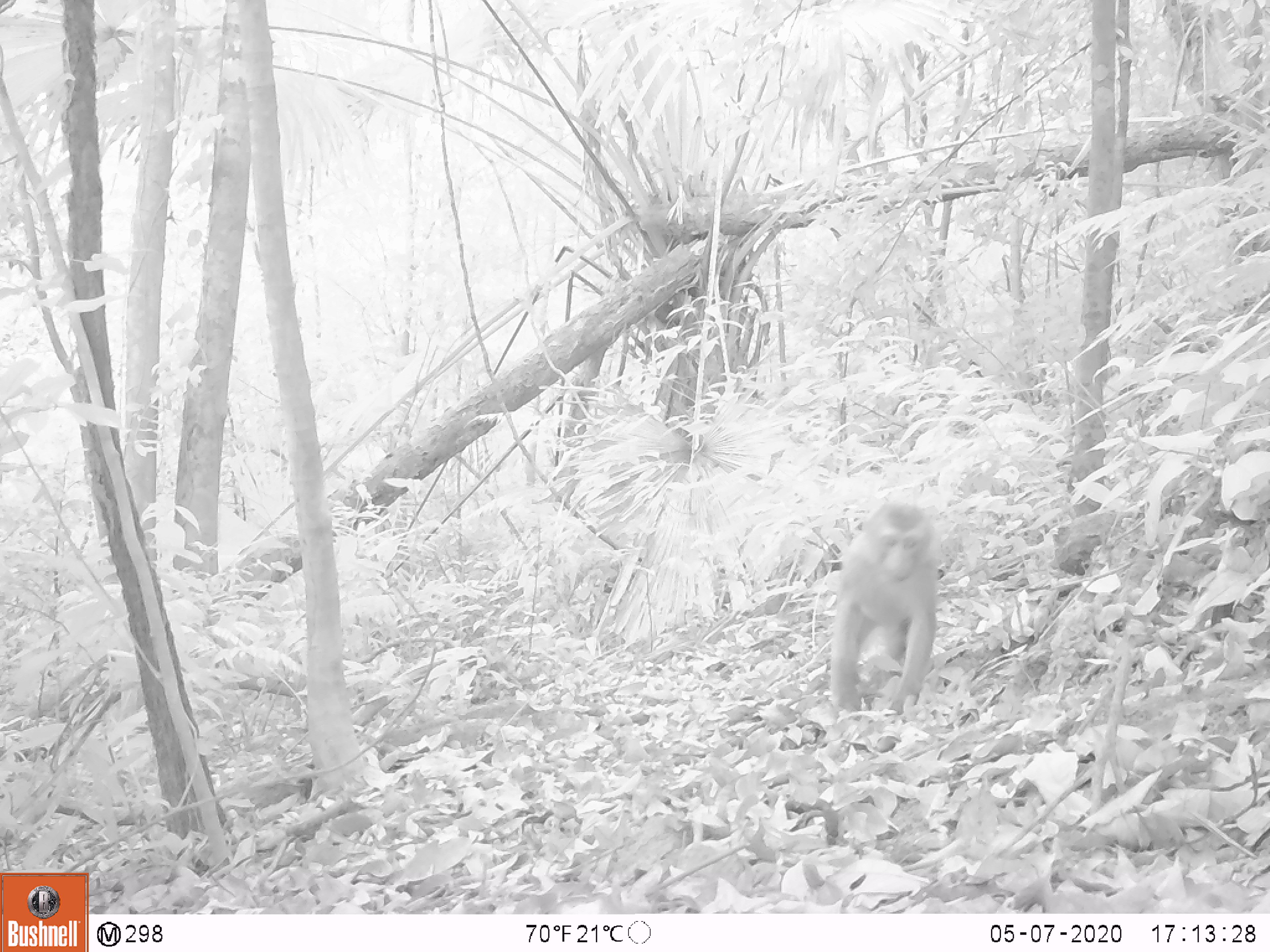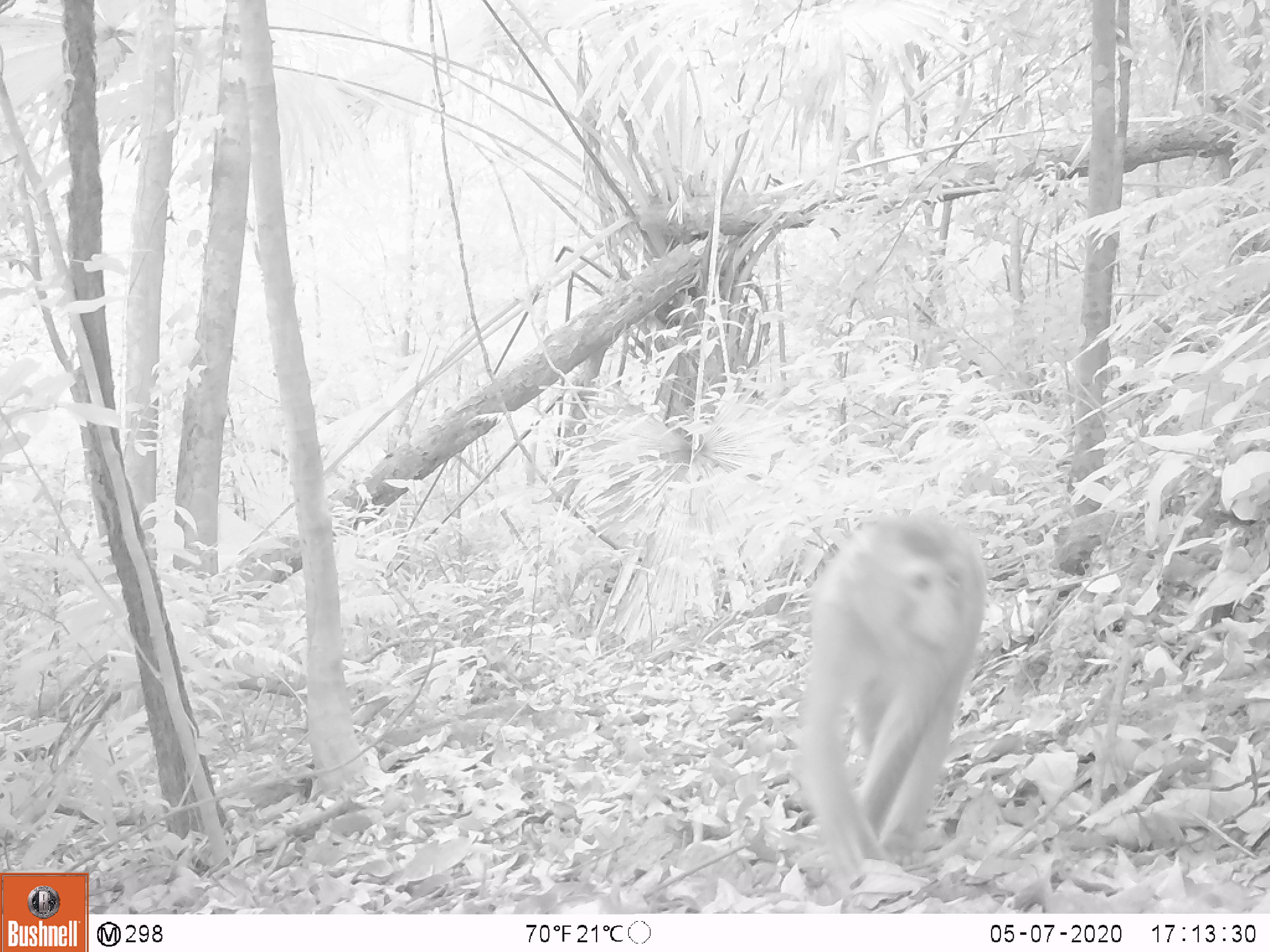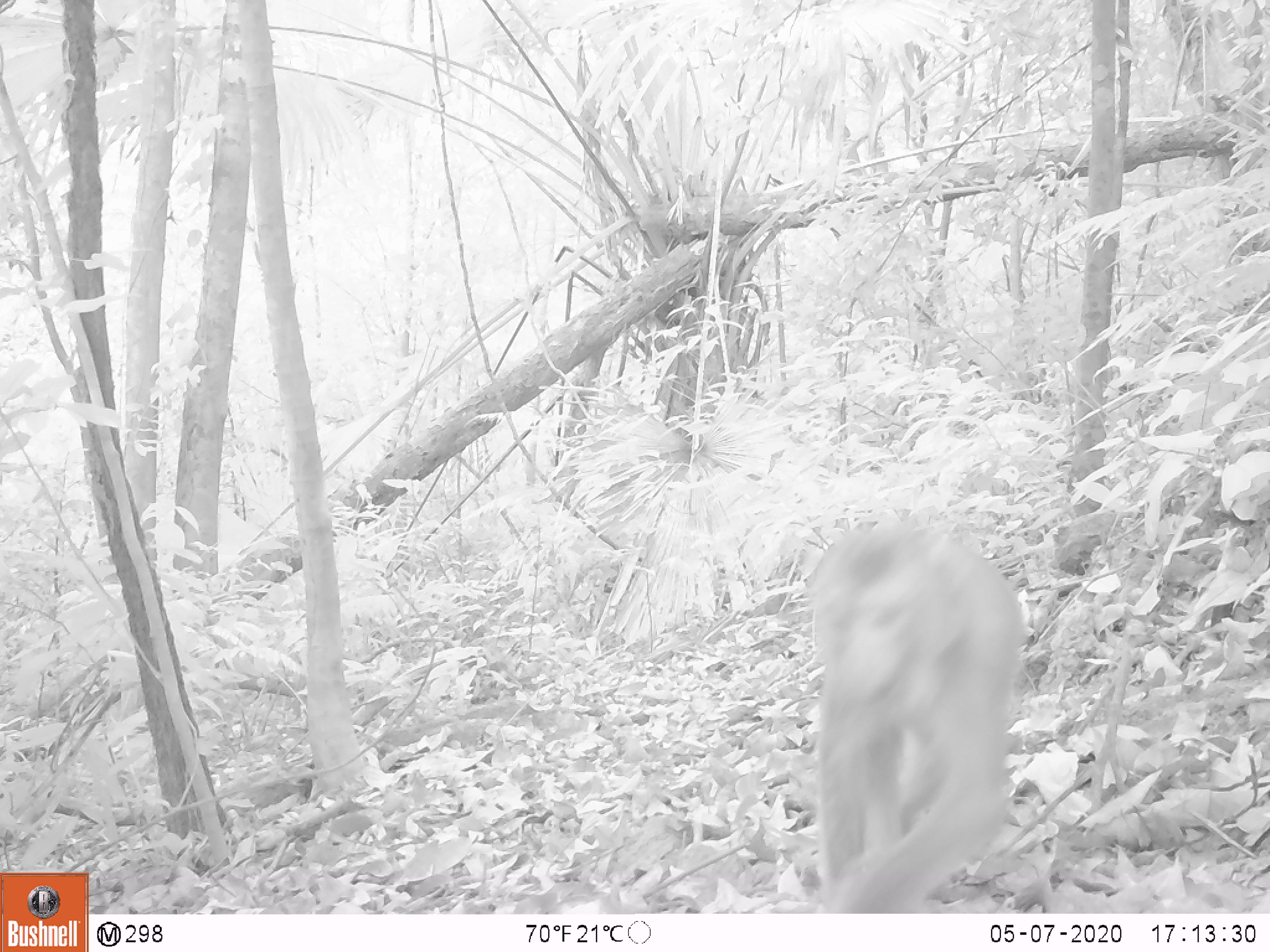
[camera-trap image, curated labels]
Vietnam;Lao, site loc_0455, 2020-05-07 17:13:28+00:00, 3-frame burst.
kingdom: Animalia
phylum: Chordata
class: Mammalia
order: Primates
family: Cercopithecidae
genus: Macaca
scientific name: Macaca nemestrina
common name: pig-tailed macaque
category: pig tailed macaque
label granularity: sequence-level